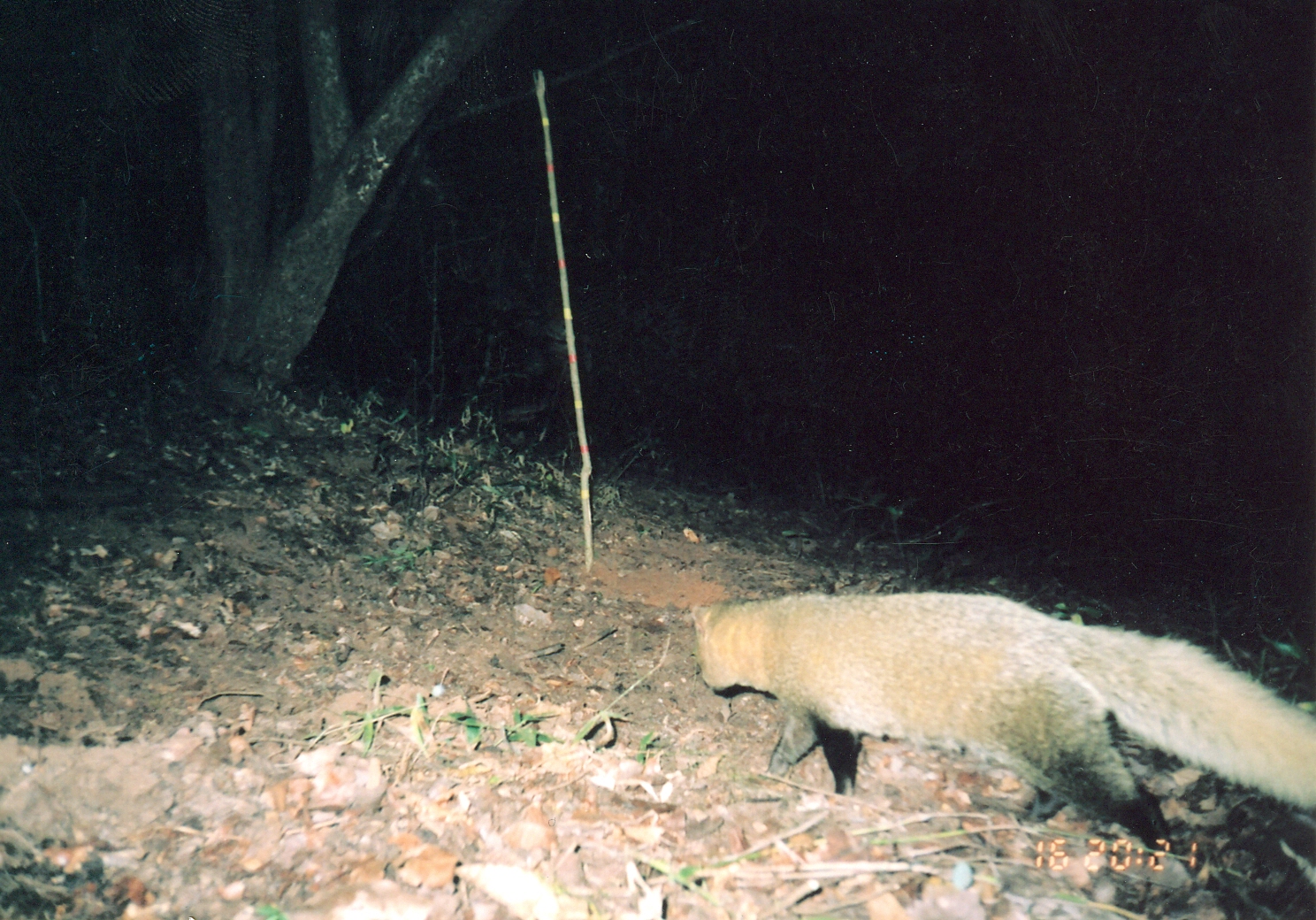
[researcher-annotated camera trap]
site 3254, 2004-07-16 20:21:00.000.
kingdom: Animalia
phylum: Chordata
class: Mammalia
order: Carnivora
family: Herpestidae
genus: Bdeogale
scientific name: Bdeogale jacksoni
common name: jackson's mongoose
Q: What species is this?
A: Bdeogale jacksoni (jackson's mongoose).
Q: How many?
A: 1.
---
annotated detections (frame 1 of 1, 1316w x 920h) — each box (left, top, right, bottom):
bdeogale jacksoni: (690, 592, 1316, 855)